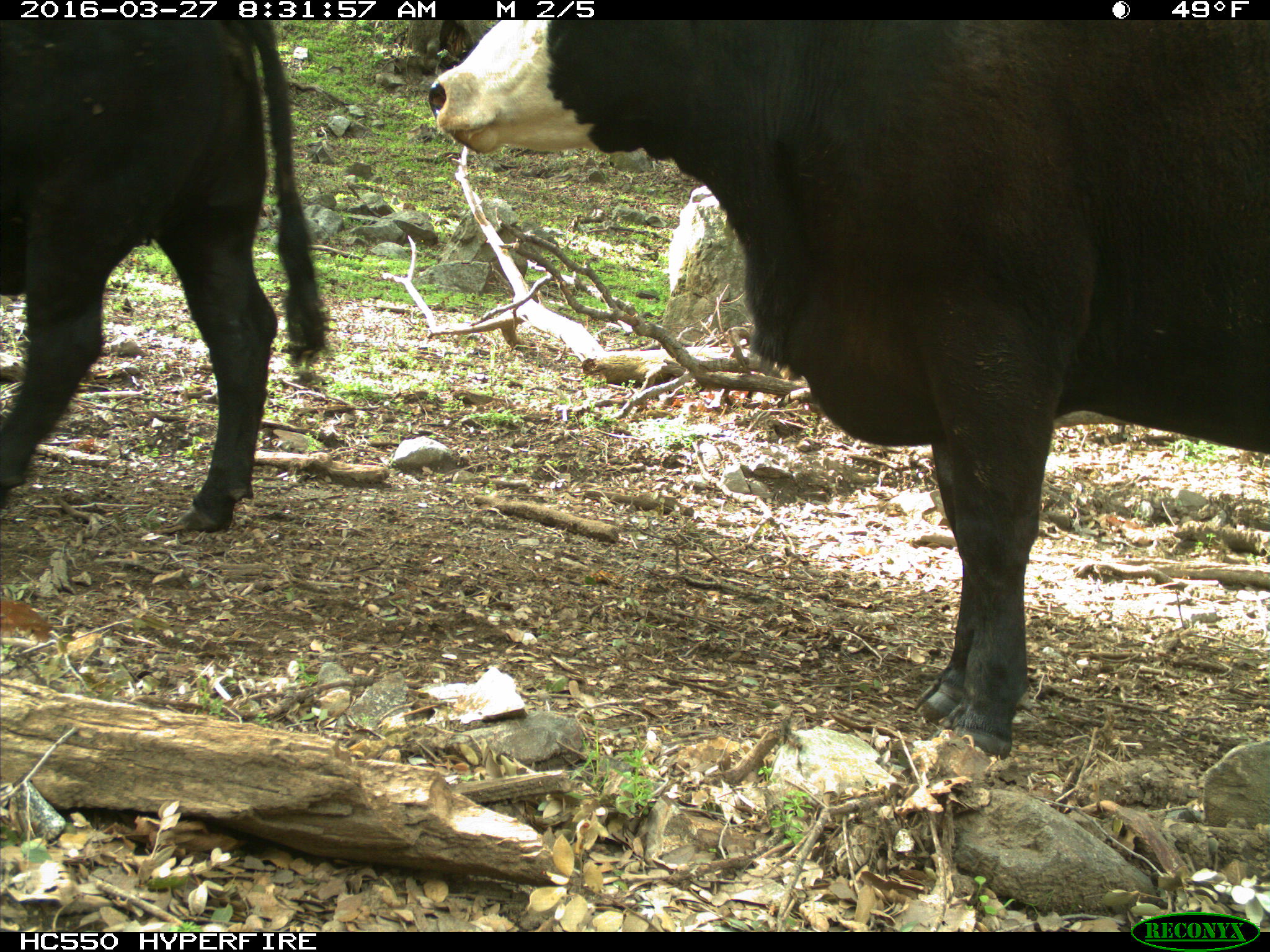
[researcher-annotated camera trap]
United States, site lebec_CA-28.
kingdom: Animalia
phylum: Chordata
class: Mammalia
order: Artiodactyla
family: Bovidae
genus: Bos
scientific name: Bos taurus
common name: domestic cow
Bos taurus (domestic cow).